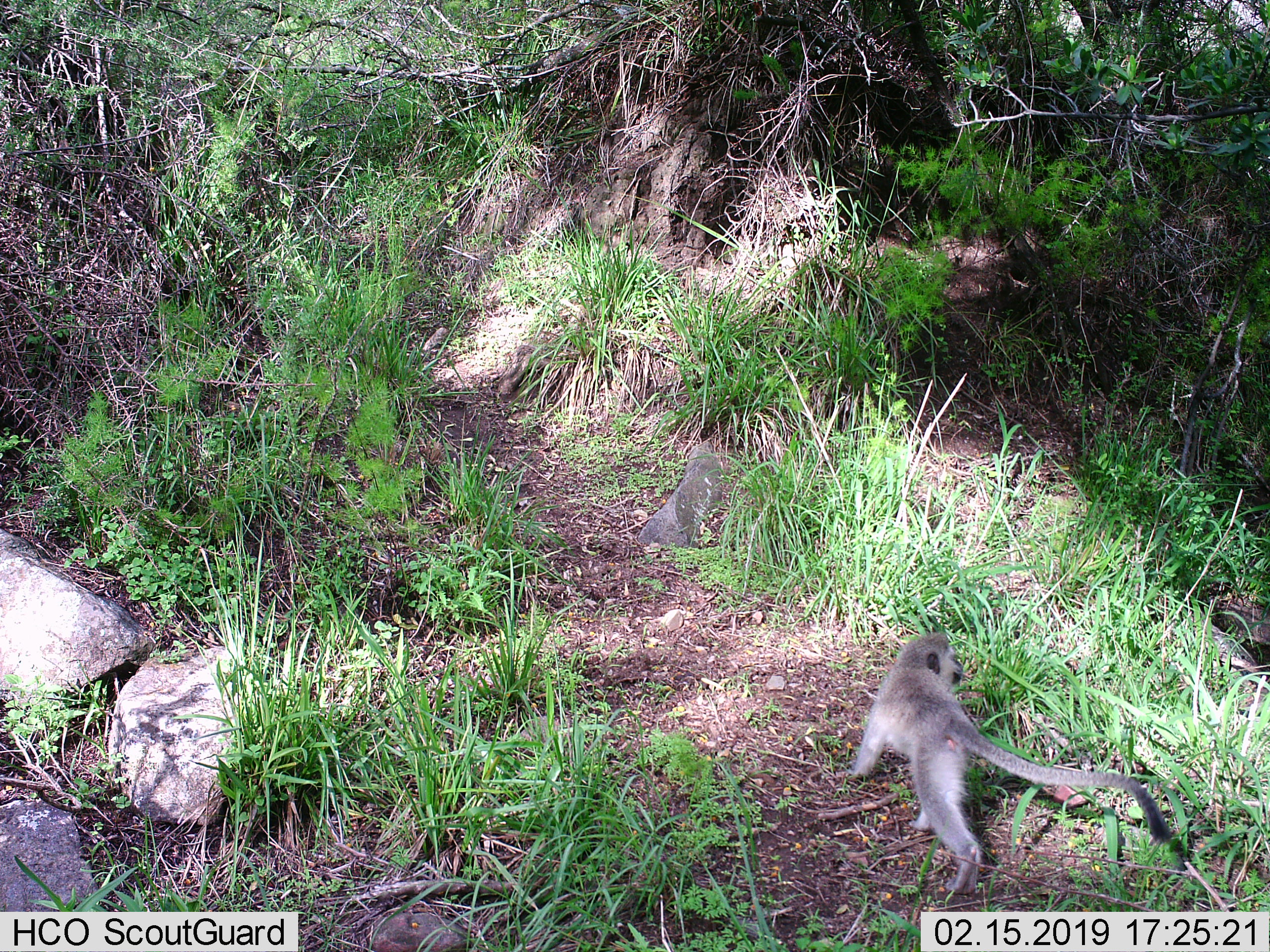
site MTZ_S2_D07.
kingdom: Animalia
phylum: Chordata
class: Mammalia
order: Primates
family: Cercopithecidae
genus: Chlorocebus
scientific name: Chlorocebus pygerythrus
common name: vervet monkey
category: monkeyvervet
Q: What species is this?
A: Monkeyvervet (vervet monkey) (Chlorocebus pygerythrus).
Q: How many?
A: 1.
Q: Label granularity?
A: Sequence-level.